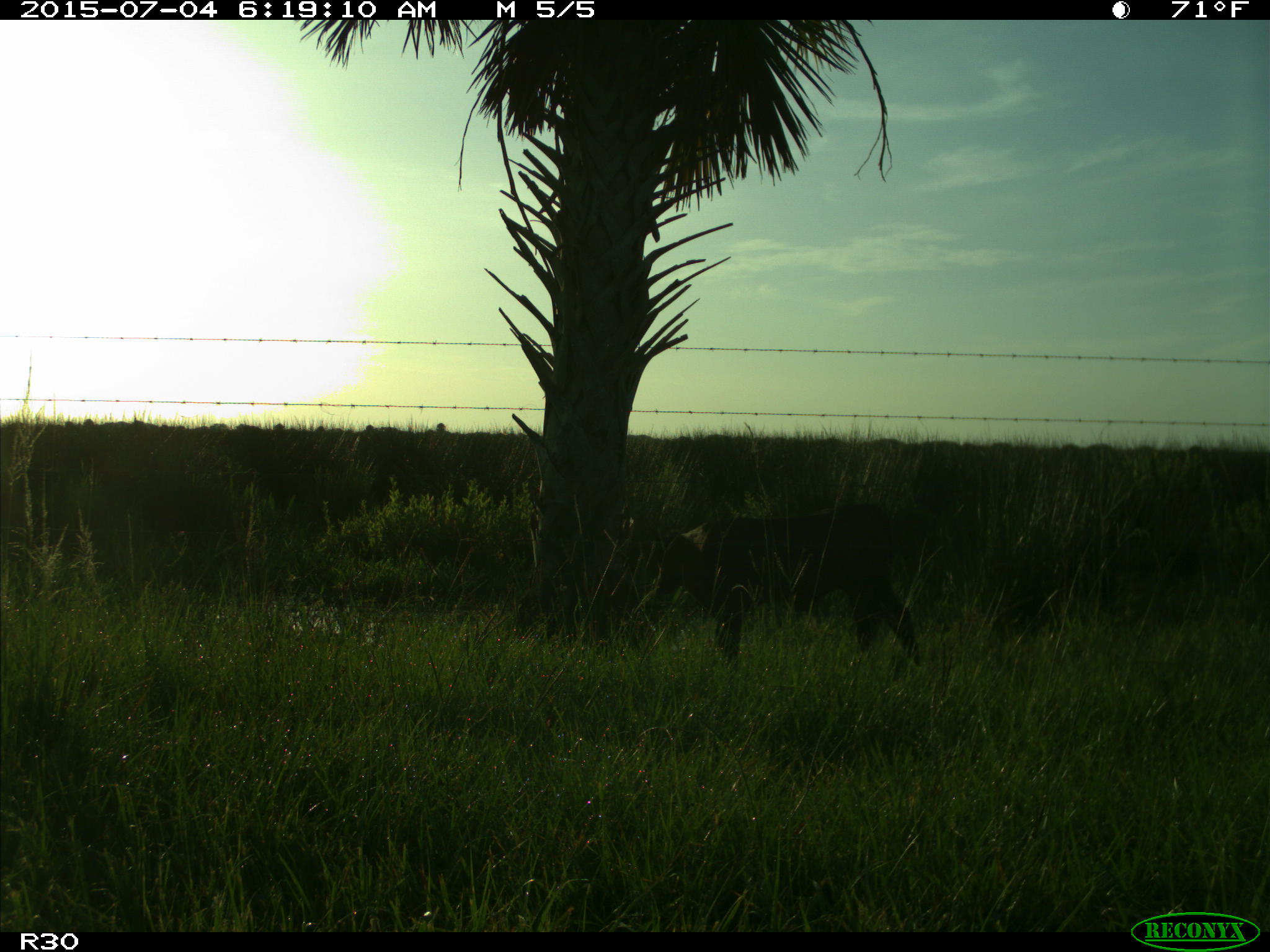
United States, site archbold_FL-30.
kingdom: Animalia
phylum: Chordata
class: Mammalia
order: Artiodactyla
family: Bovidae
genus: Bos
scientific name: Bos taurus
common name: domestic cow